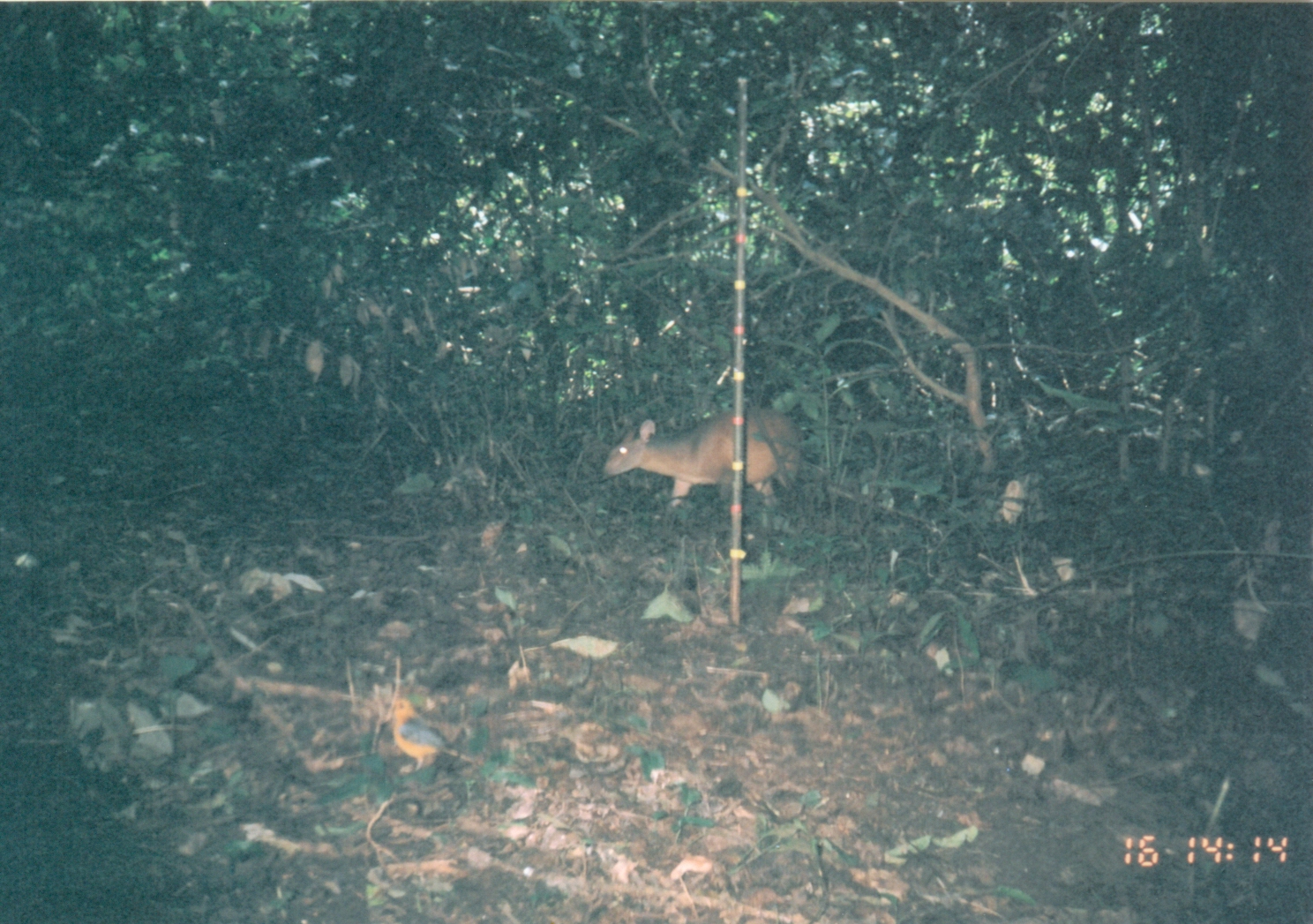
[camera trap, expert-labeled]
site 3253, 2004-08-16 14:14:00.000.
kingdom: Animalia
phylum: Chordata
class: Mammalia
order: Artiodactyla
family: Bovidae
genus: Cephalophus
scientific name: Cephalophus harveyi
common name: harvey's duiker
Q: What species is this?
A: Cephalophus harveyi (harvey's duiker).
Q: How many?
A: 1.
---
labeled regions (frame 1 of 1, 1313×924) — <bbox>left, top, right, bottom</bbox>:
cephalophus harveyi: <bbox>598, 410, 805, 522</bbox>